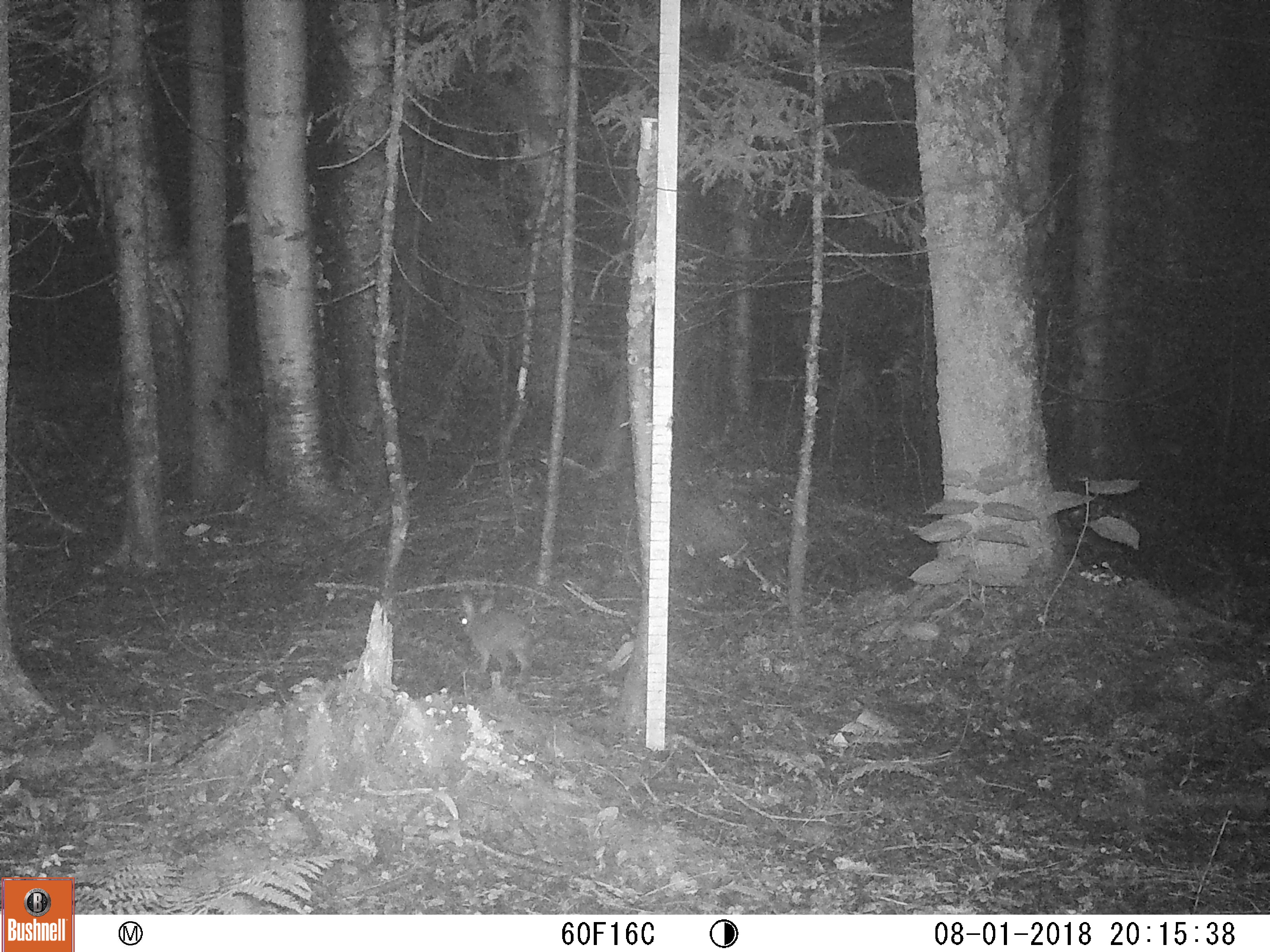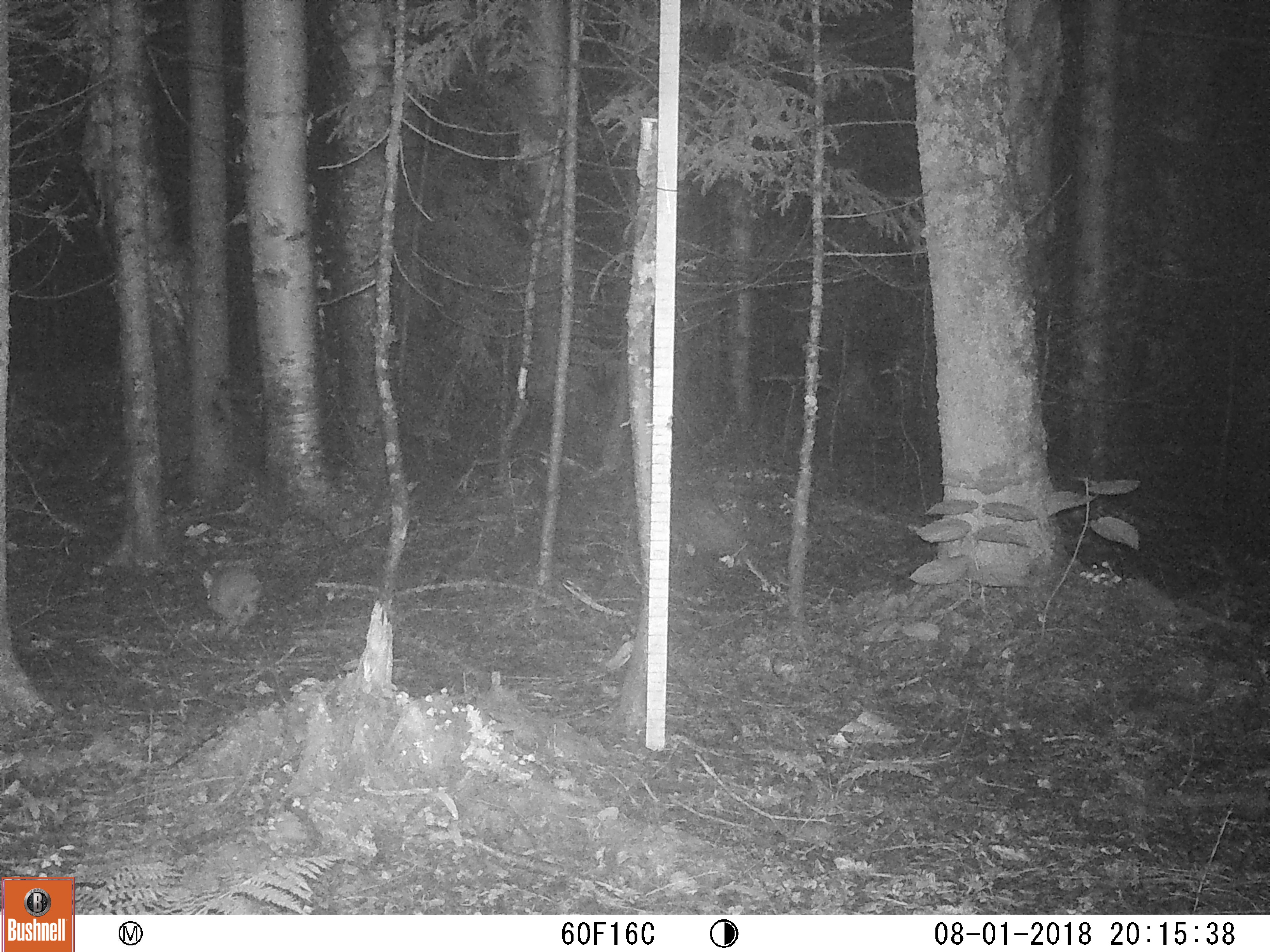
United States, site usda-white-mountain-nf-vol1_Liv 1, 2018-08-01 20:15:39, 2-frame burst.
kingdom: Animalia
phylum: Chordata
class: Mammalia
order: Lagomorpha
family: Leporidae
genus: Lepus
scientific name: Lepus americanus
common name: snowshoe hare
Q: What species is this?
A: Snowshoe hare (Lepus americanus).